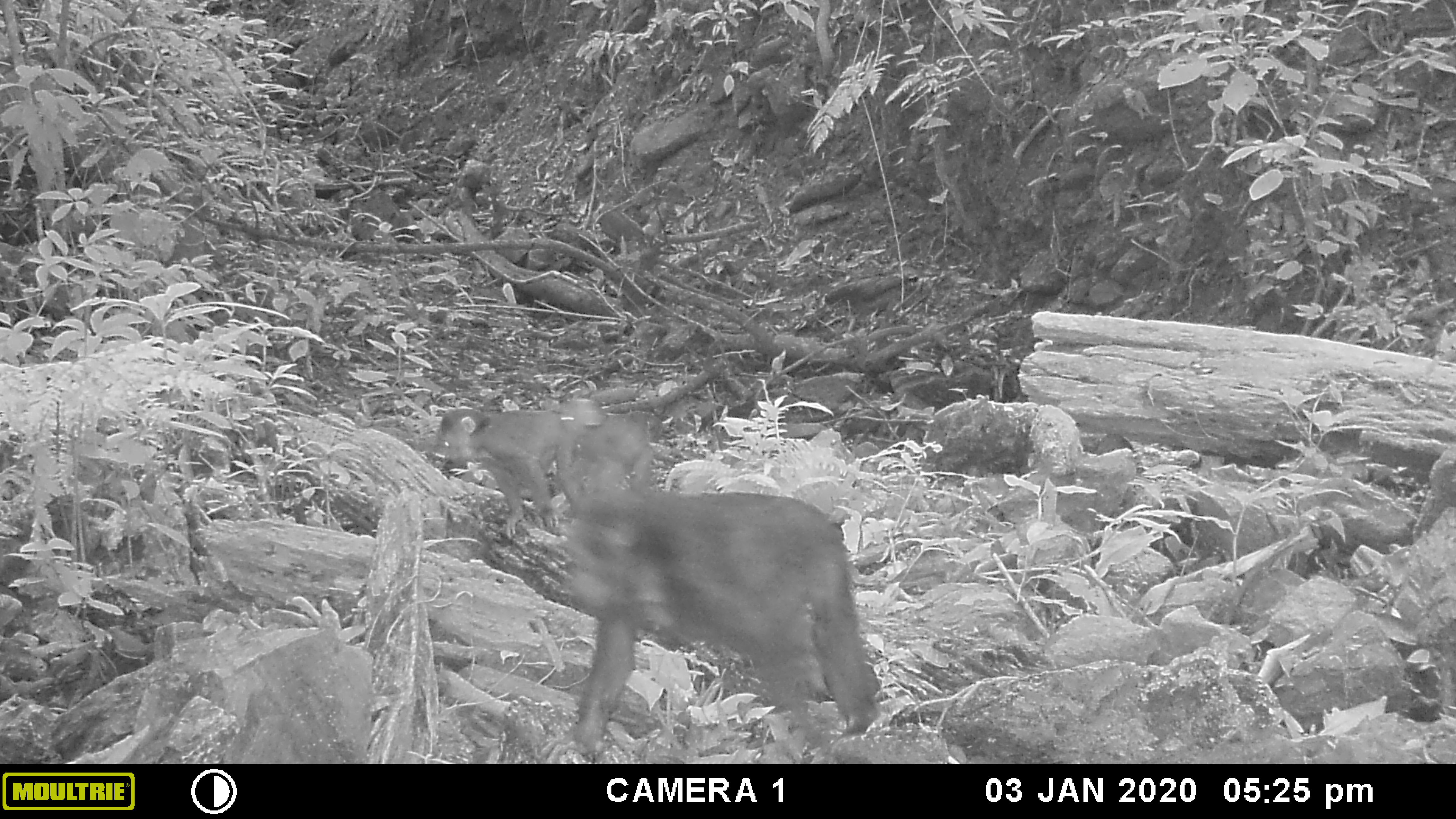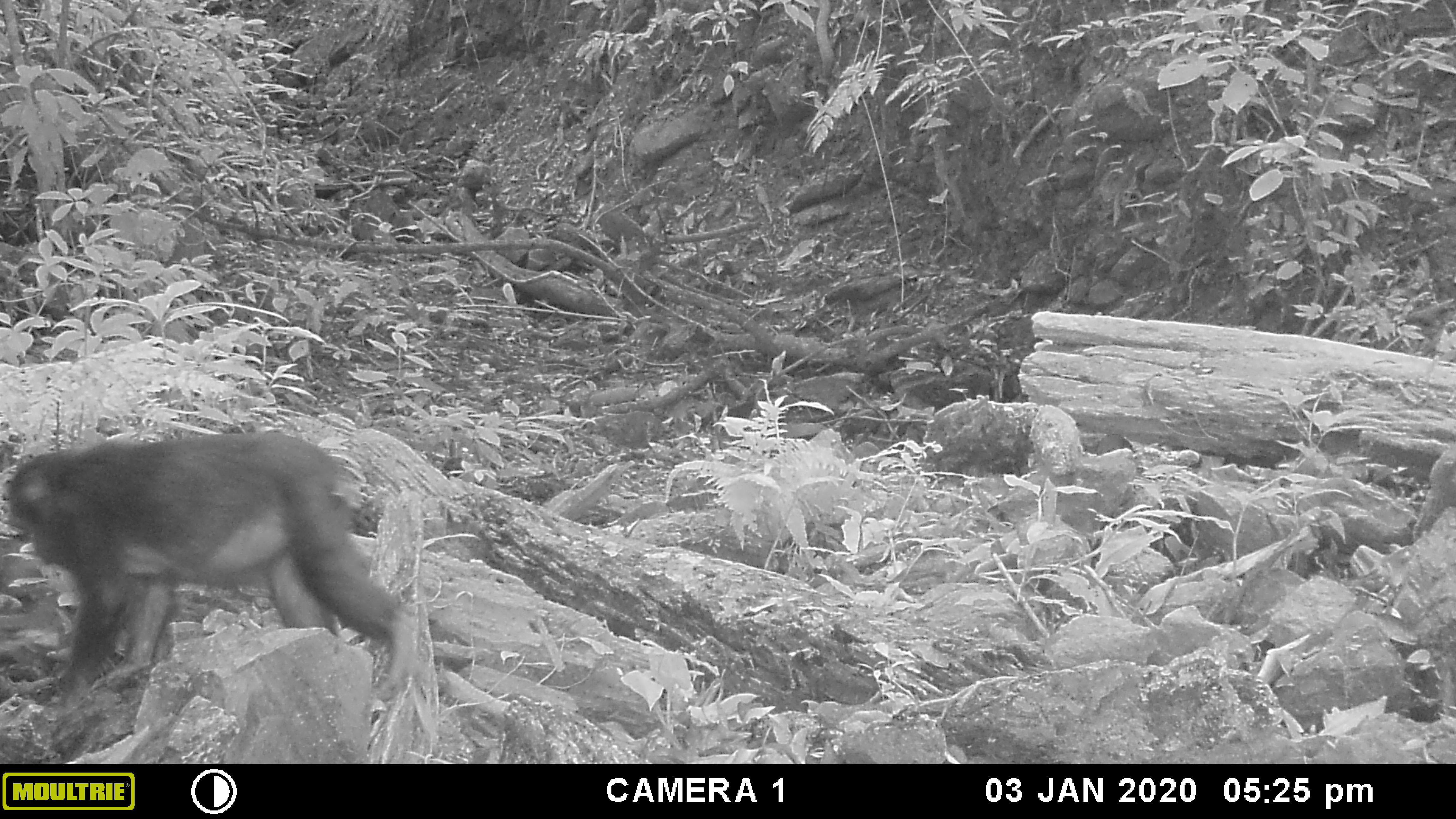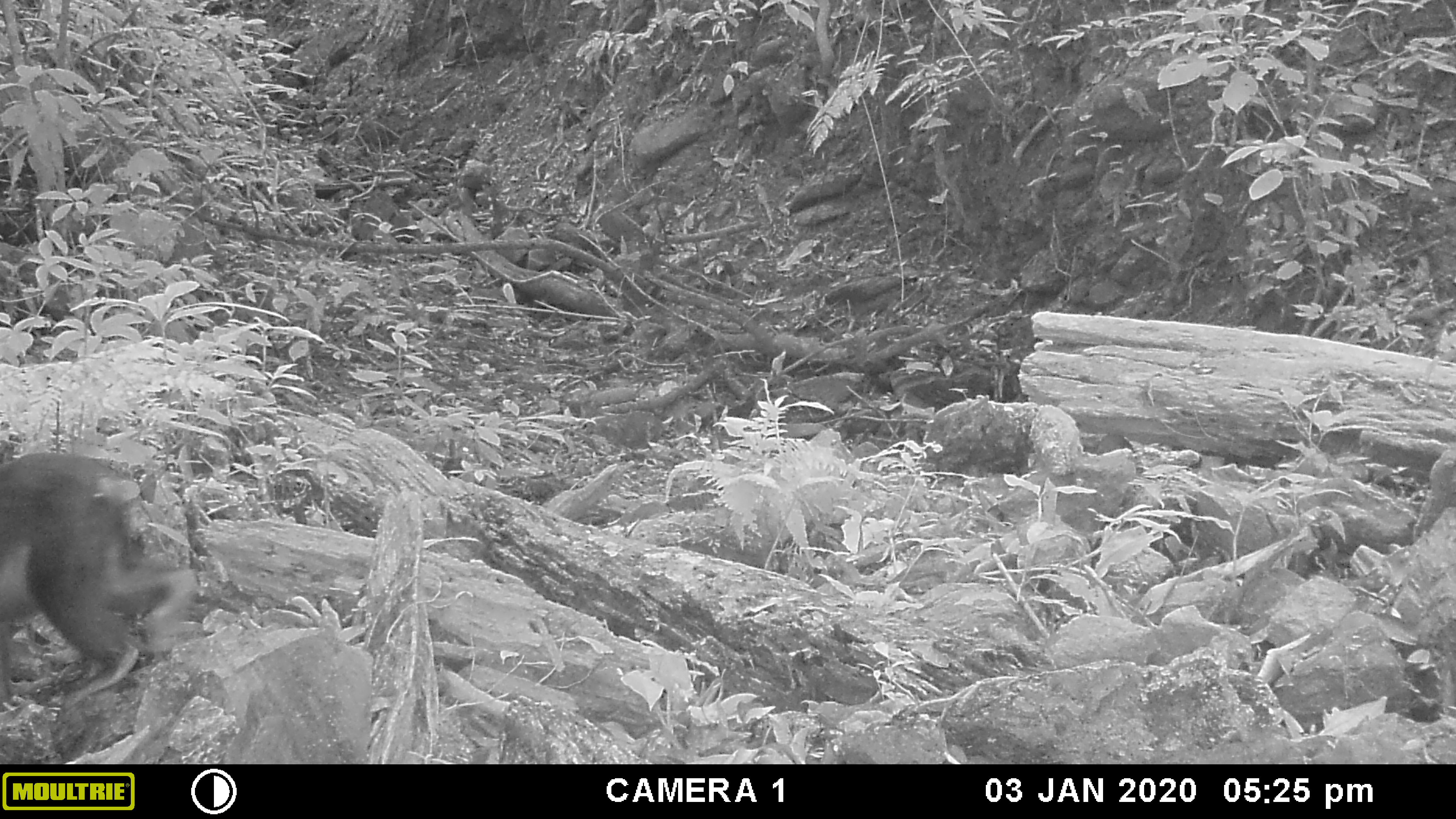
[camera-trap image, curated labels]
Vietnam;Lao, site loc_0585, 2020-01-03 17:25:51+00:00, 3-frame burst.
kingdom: Animalia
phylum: Chordata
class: Mammalia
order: Primates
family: Cercopithecidae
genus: Macaca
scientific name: Macaca arctoides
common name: stump-tailed macaque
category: stump tailed macaque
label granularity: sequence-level